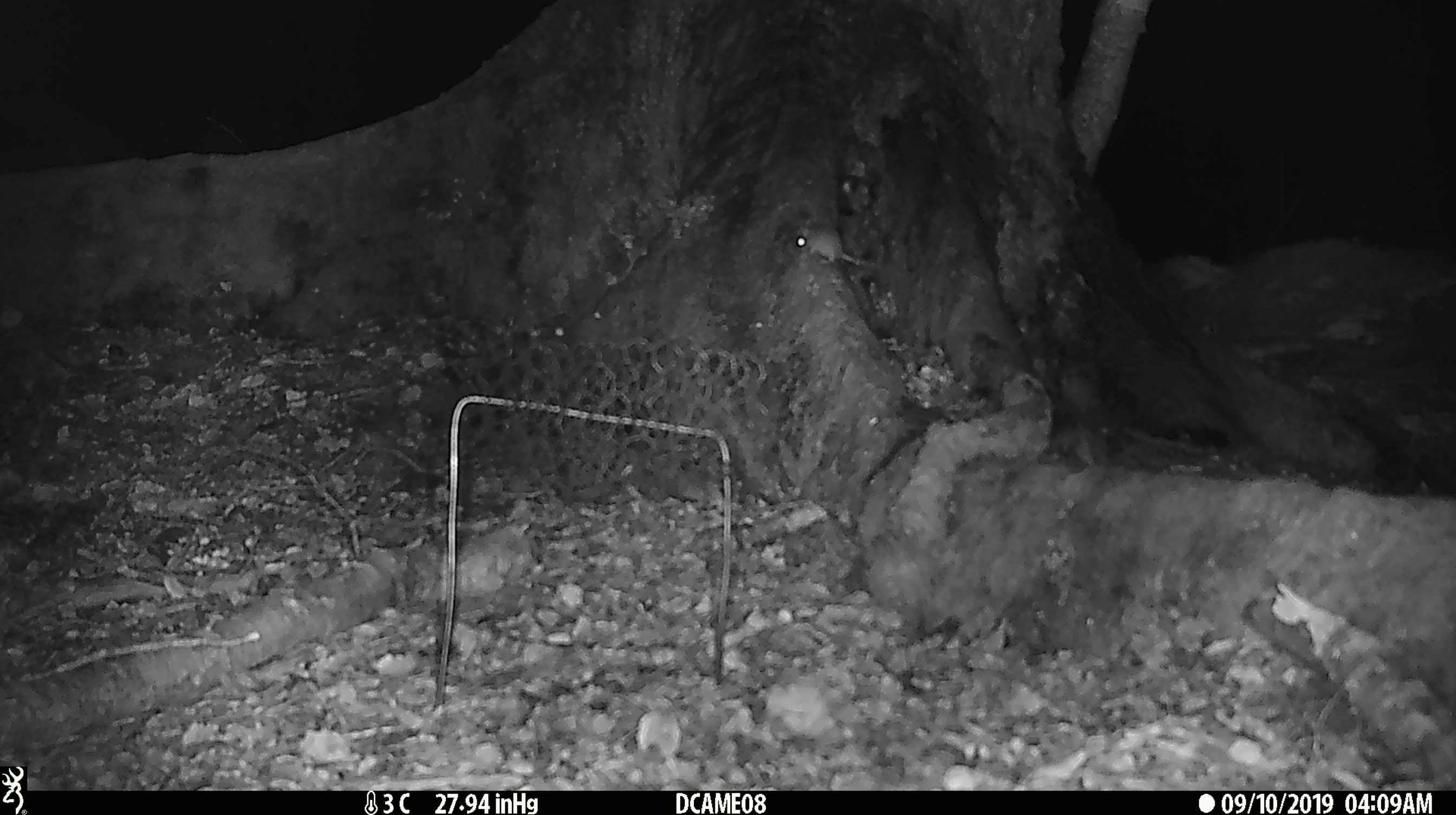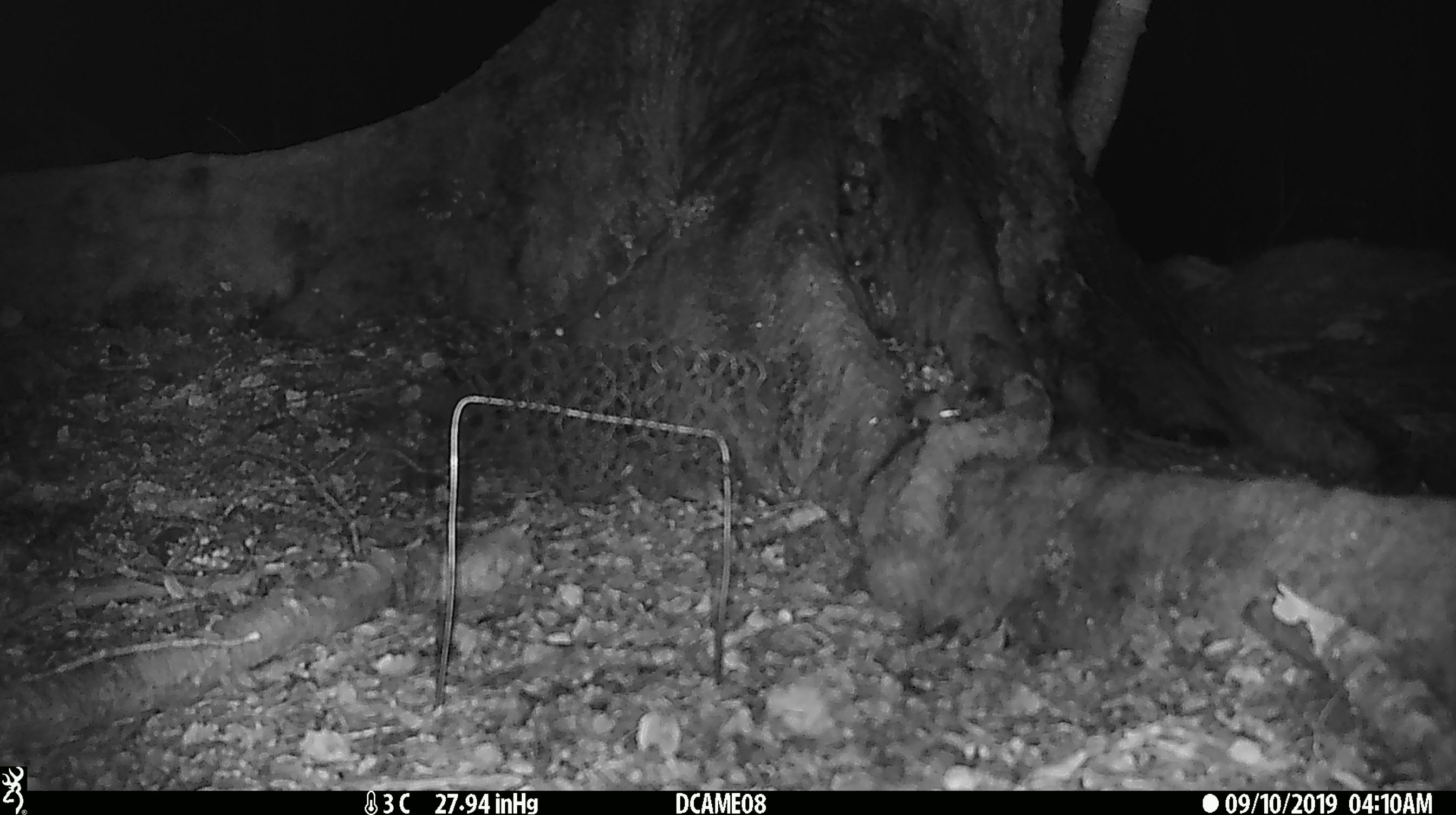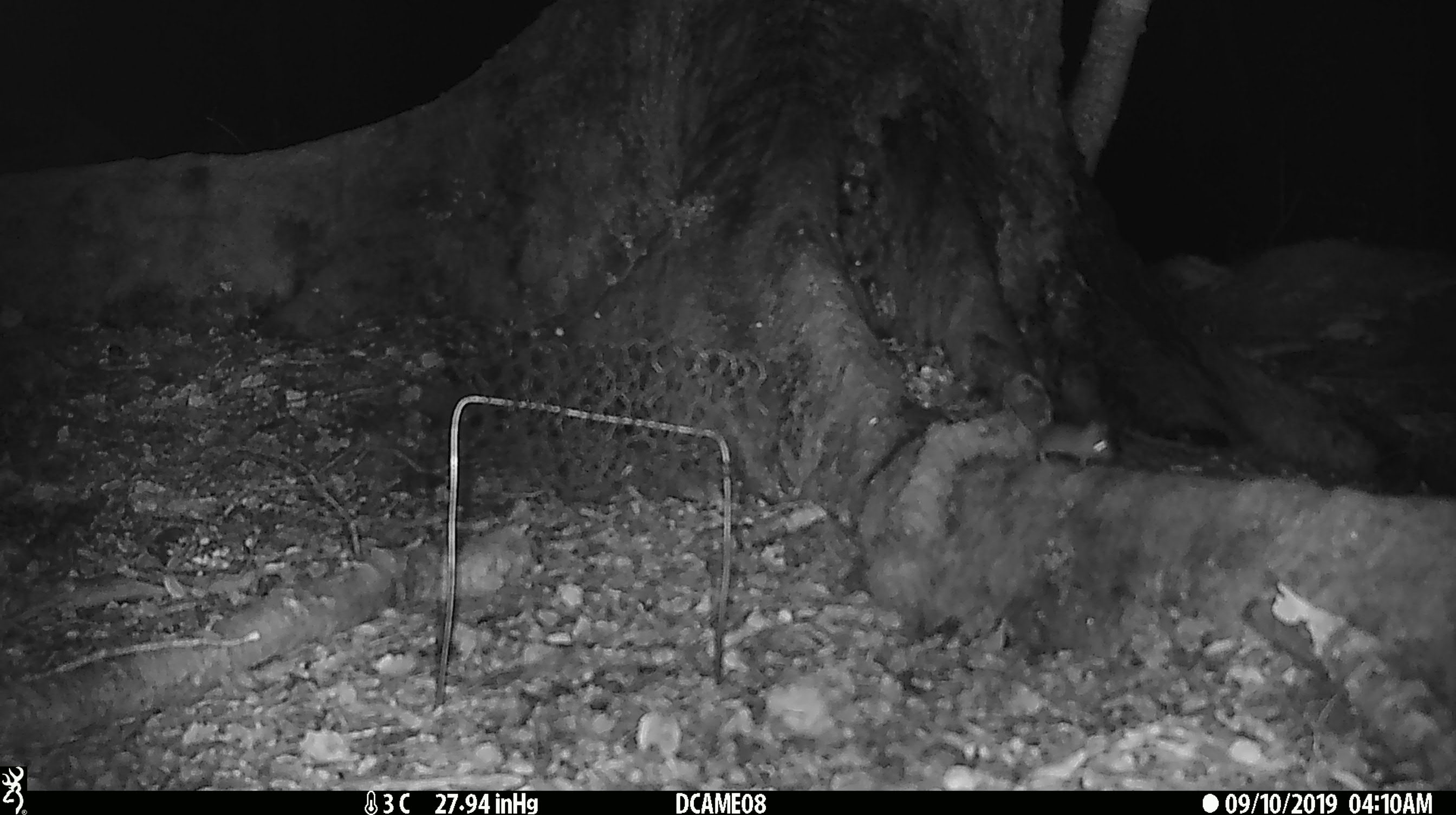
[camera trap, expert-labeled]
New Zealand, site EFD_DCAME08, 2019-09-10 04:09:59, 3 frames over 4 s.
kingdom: Animalia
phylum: Chordata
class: Mammalia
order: Rodentia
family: Muridae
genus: Mus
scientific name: Mus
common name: mouse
Mouse (Mus).